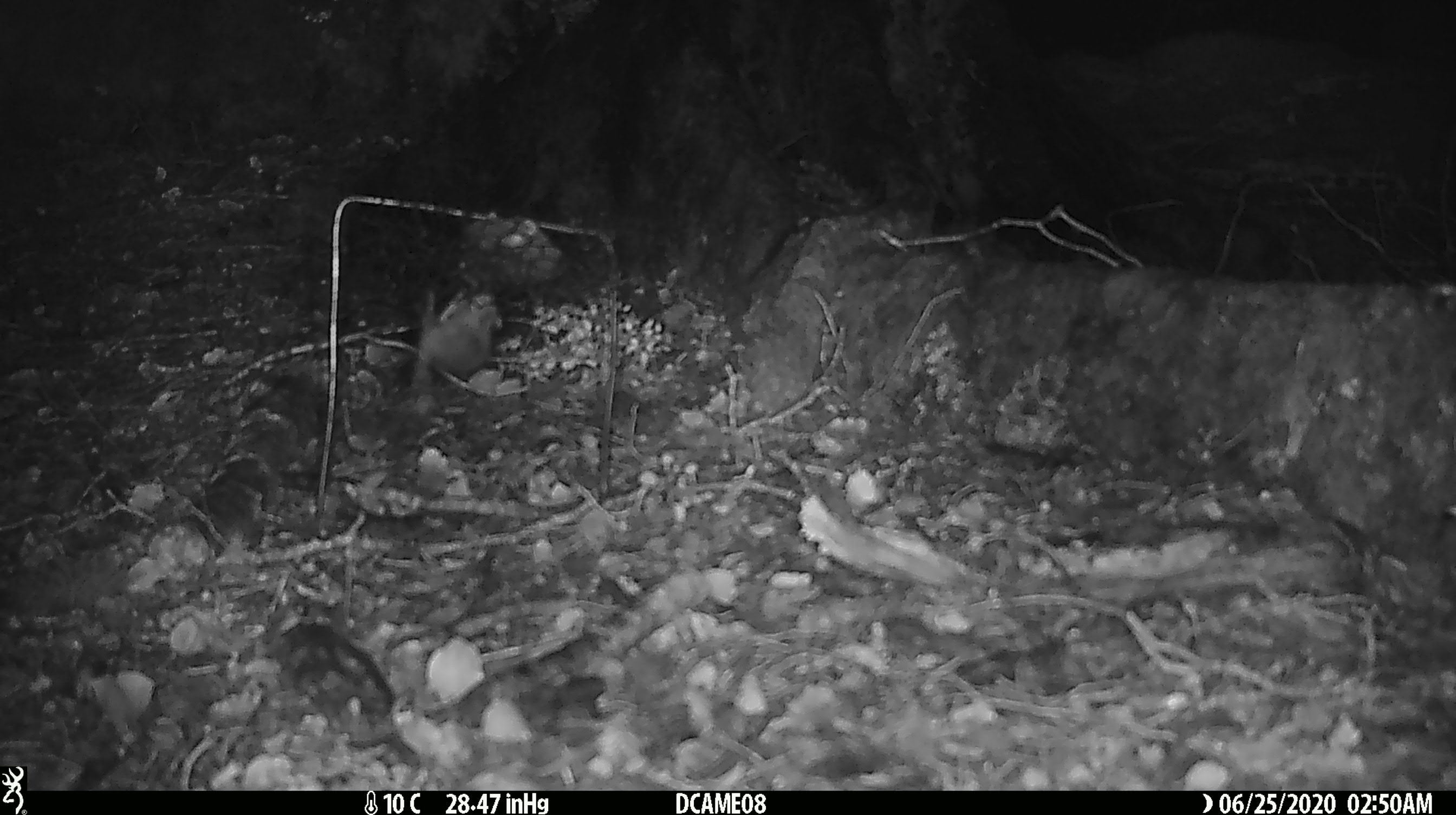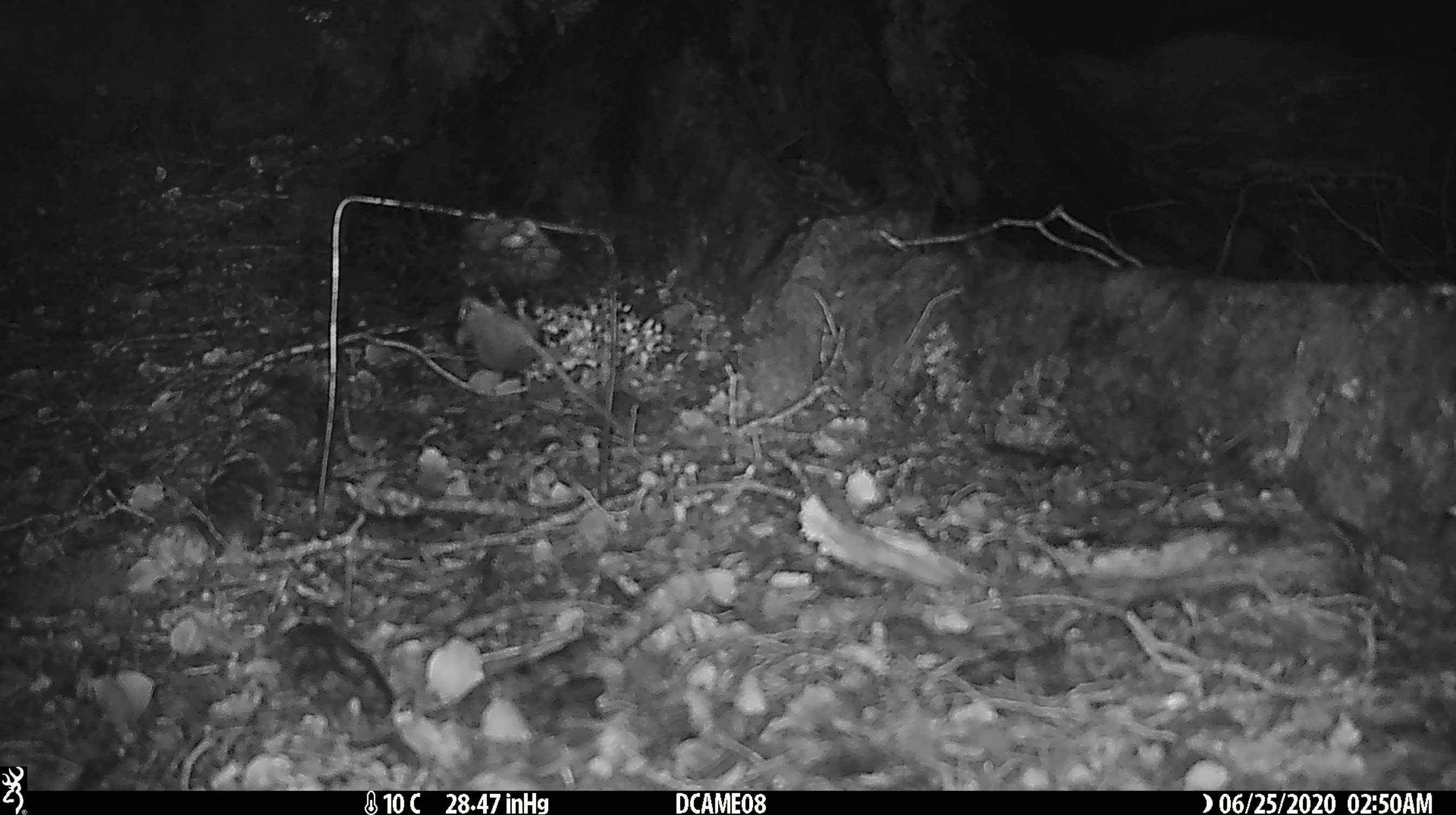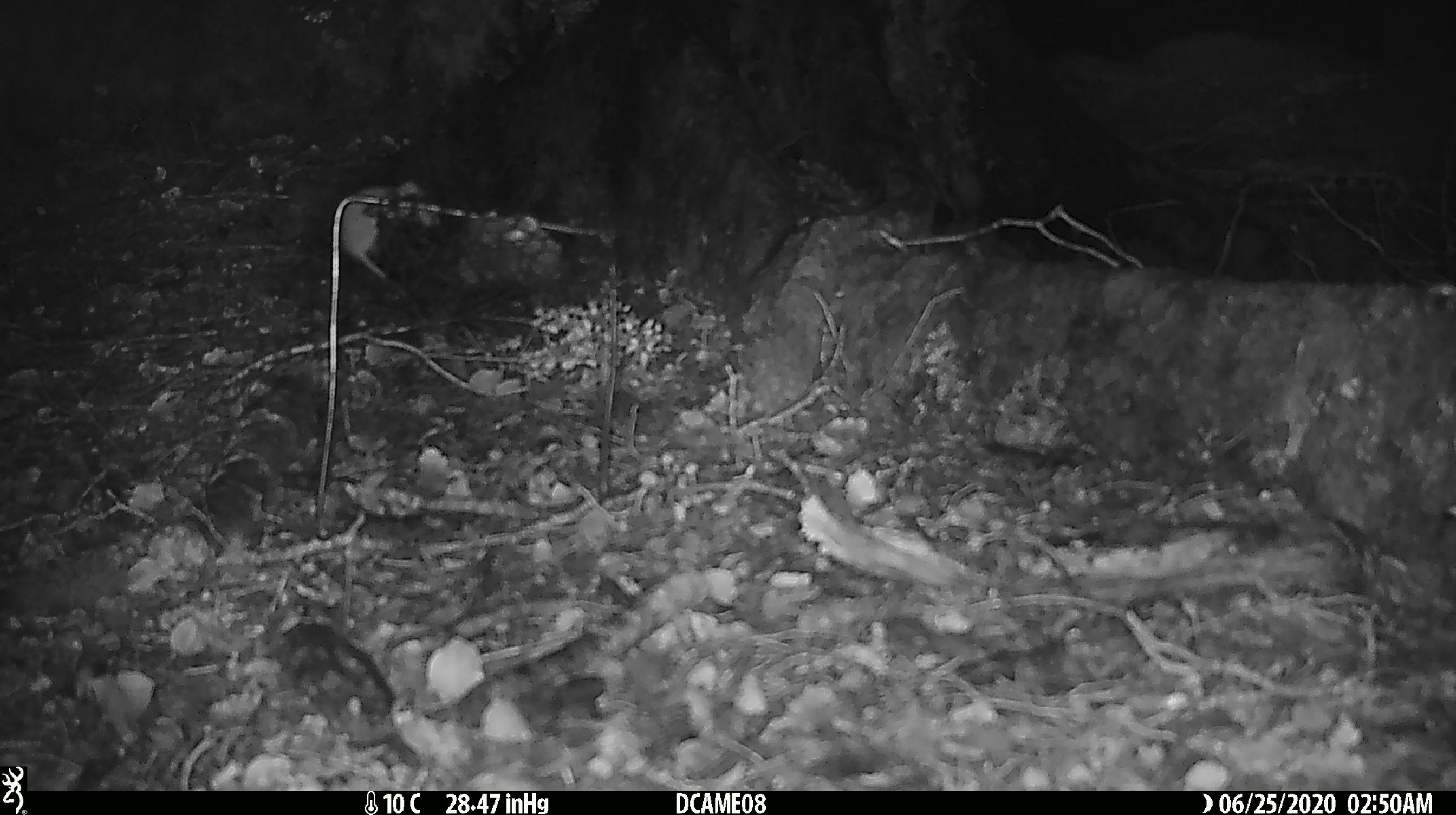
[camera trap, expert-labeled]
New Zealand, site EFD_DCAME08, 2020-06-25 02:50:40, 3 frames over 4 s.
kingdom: Animalia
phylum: Chordata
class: Mammalia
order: Rodentia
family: Muridae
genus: Mus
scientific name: Mus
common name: mouse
Mouse (Mus).